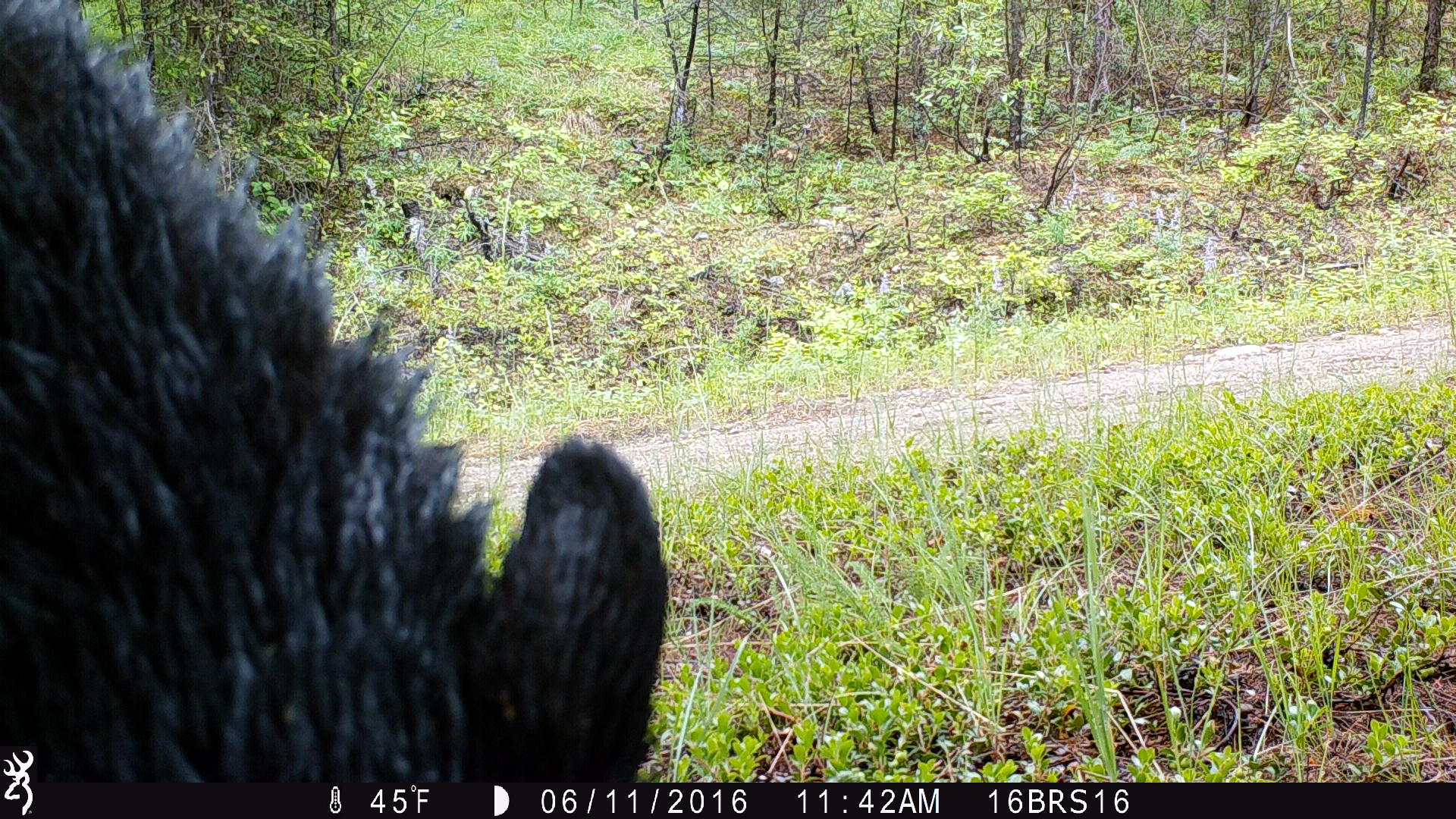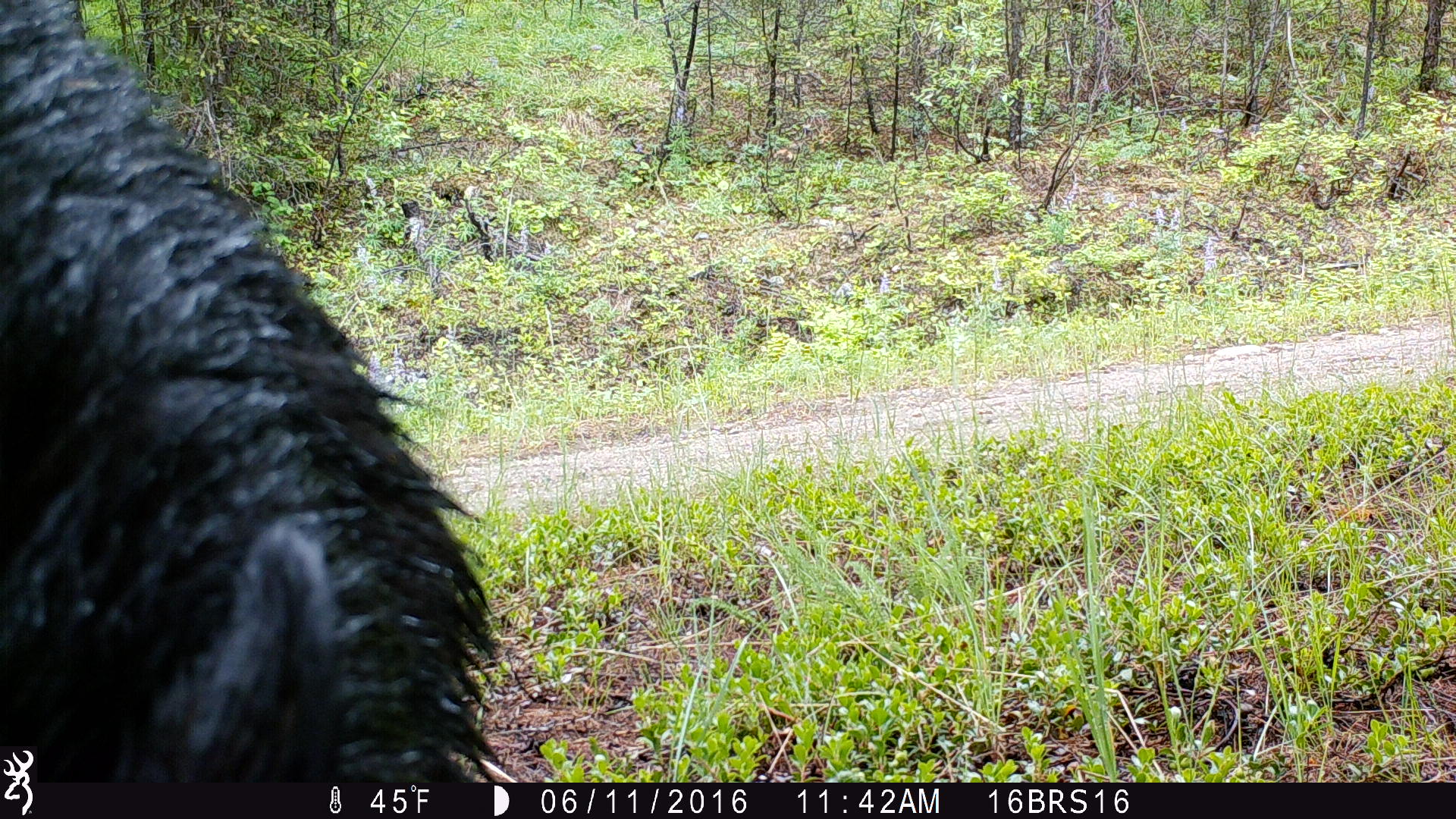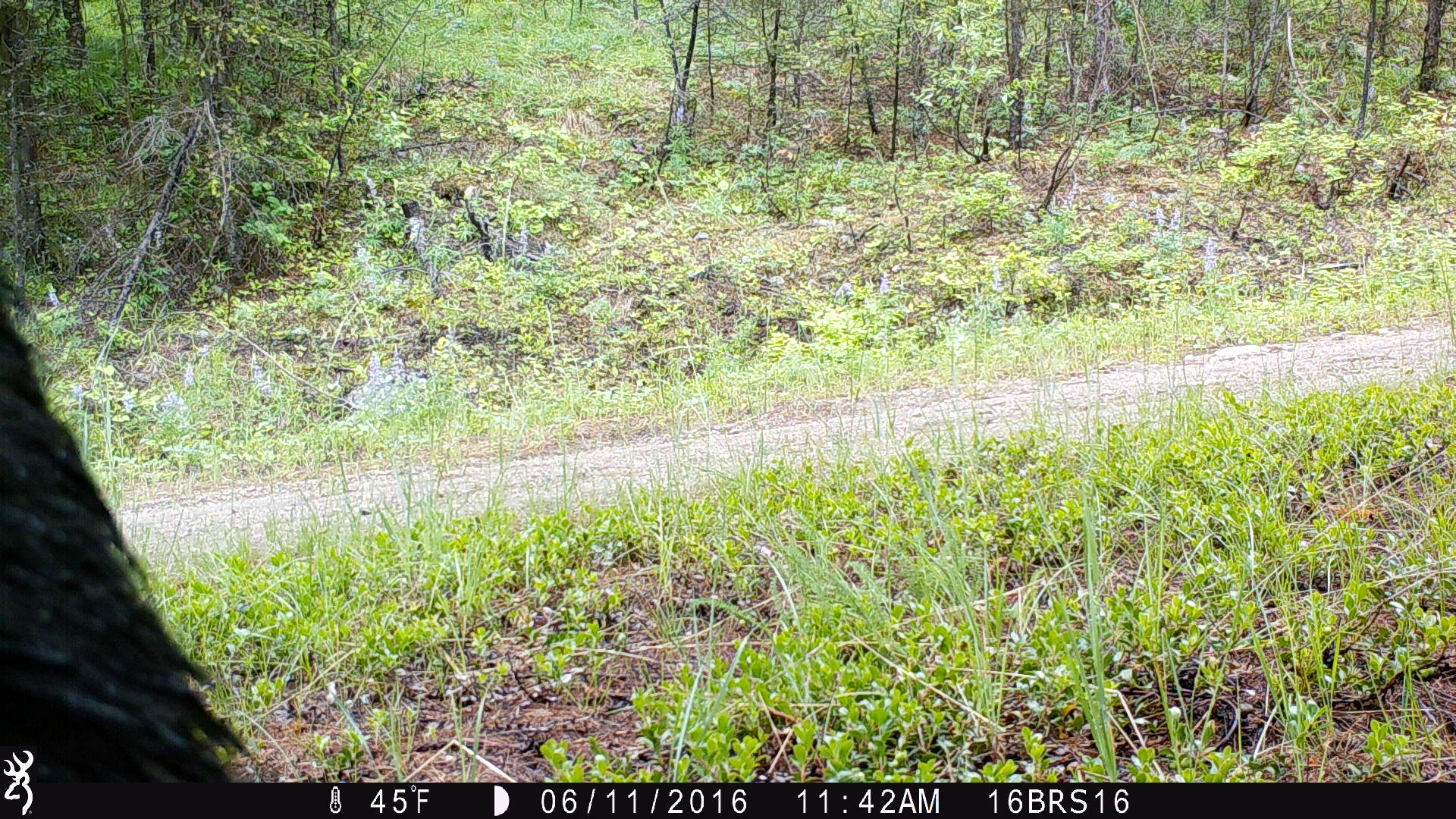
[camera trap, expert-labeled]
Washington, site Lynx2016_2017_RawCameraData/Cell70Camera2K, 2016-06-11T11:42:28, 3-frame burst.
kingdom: Animalia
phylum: Chordata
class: Mammalia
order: Carnivora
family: Ursidae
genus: Ursus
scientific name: Ursus americanus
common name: american black bear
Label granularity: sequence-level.